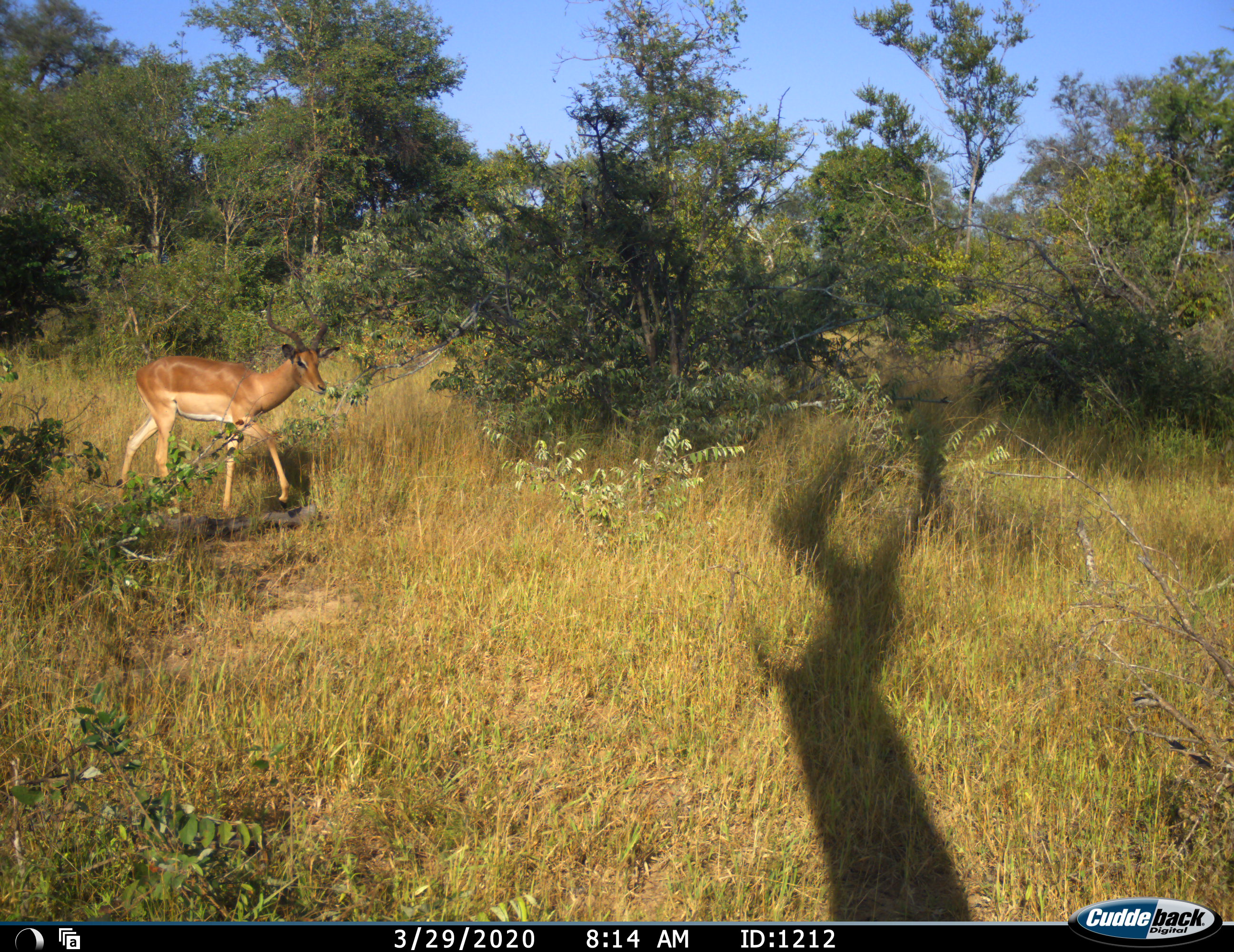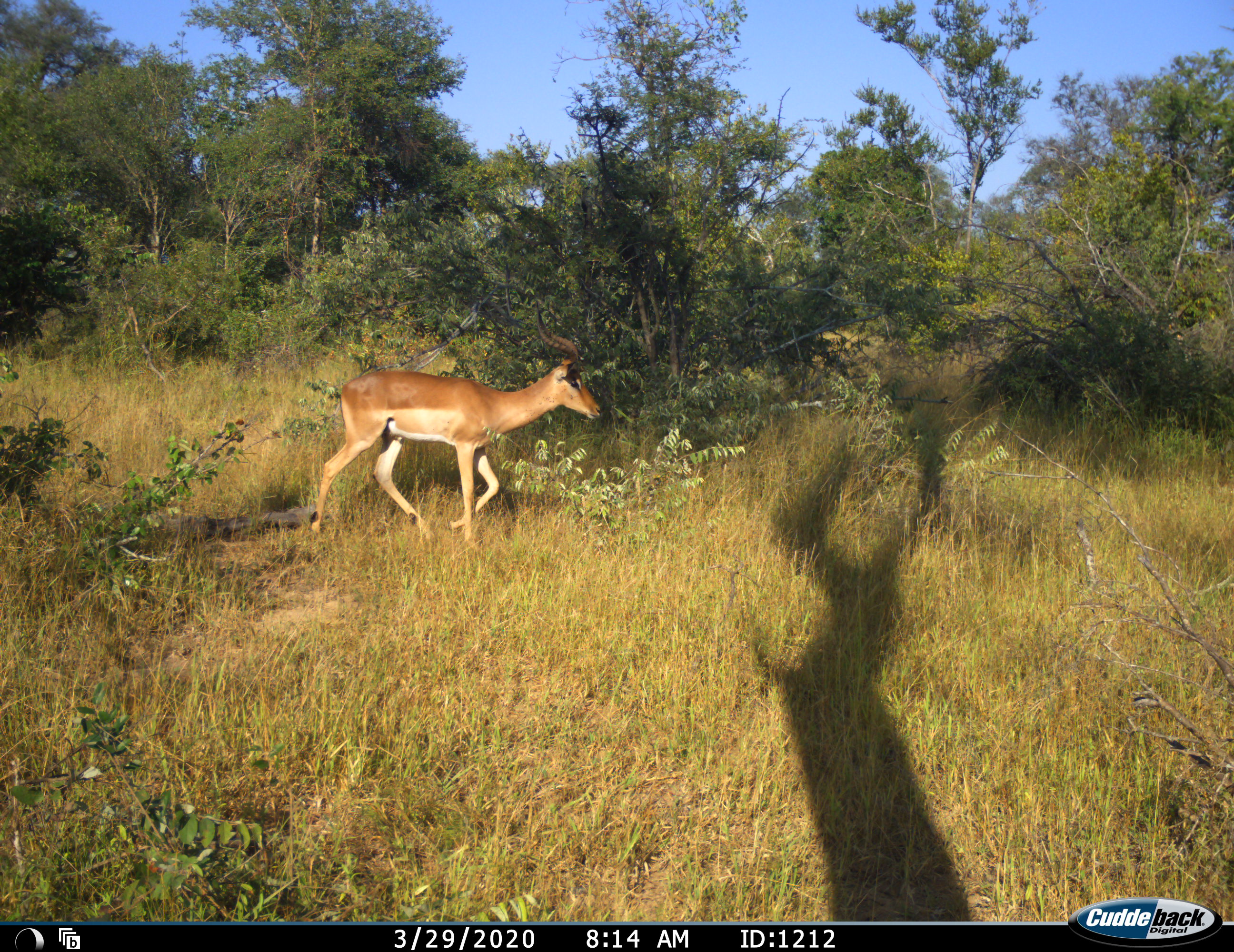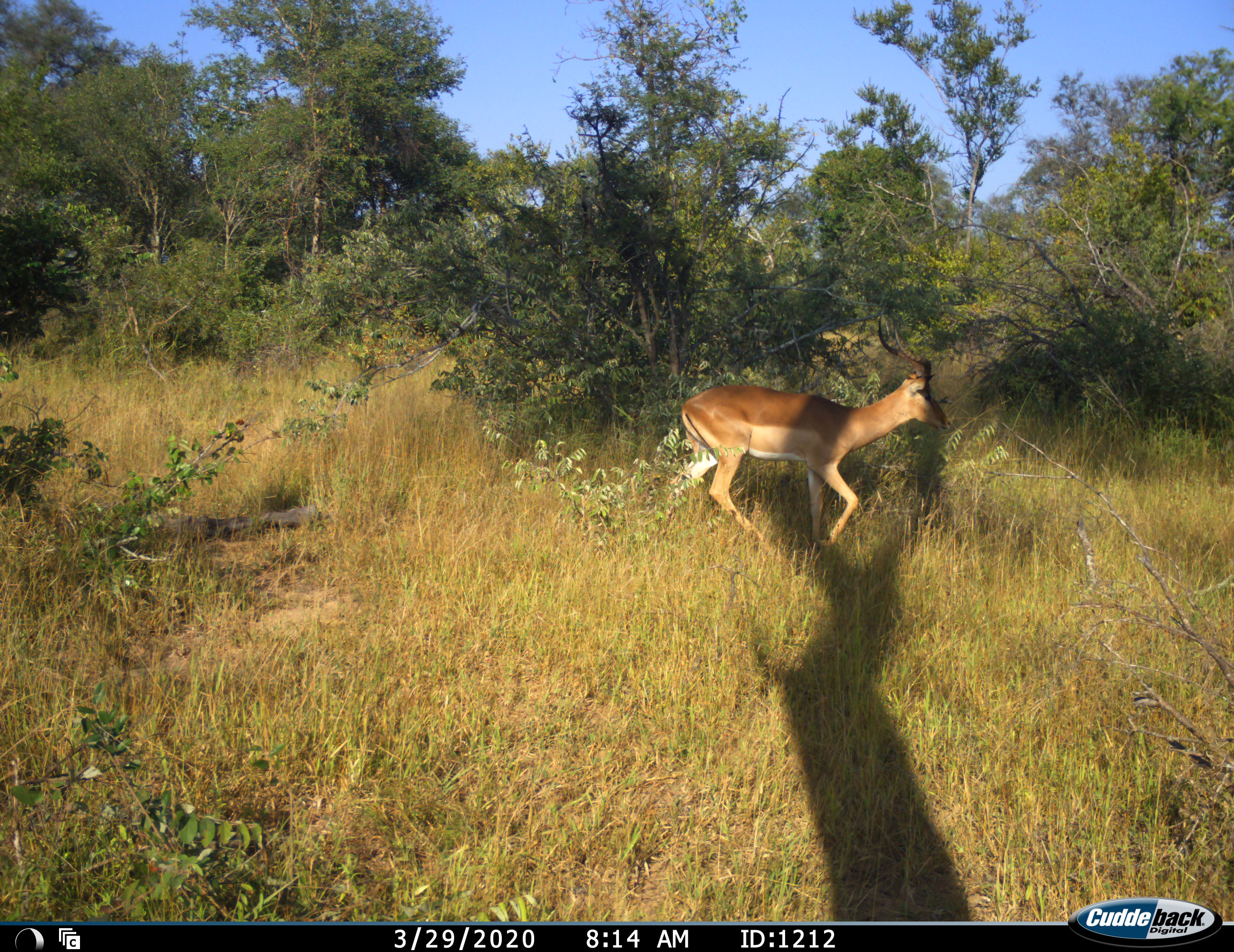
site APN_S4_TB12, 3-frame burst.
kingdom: Animalia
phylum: Chordata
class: Mammalia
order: Artiodactyla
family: Bovidae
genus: Aepyceros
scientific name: Aepyceros melampus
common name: impala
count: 1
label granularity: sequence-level